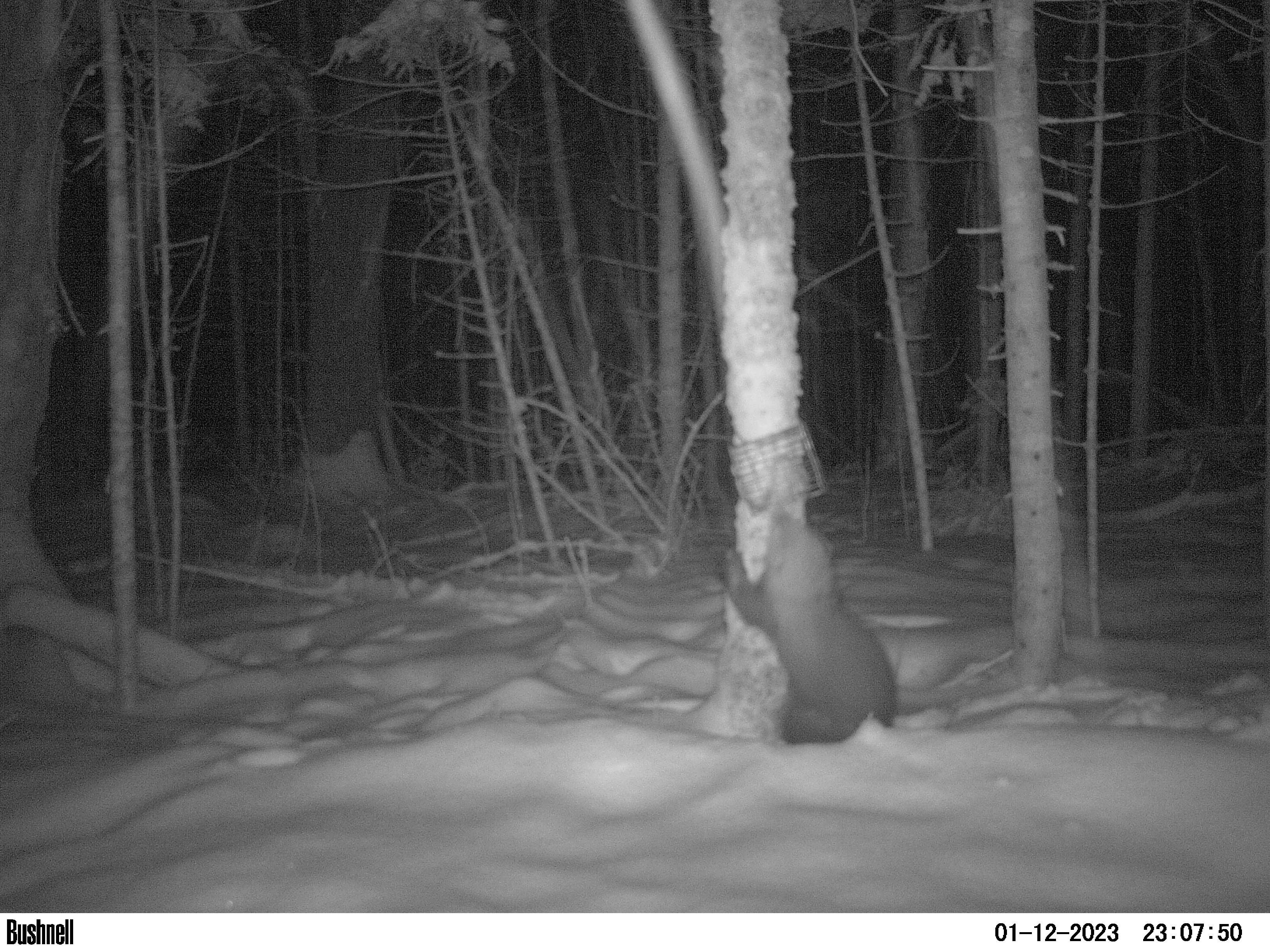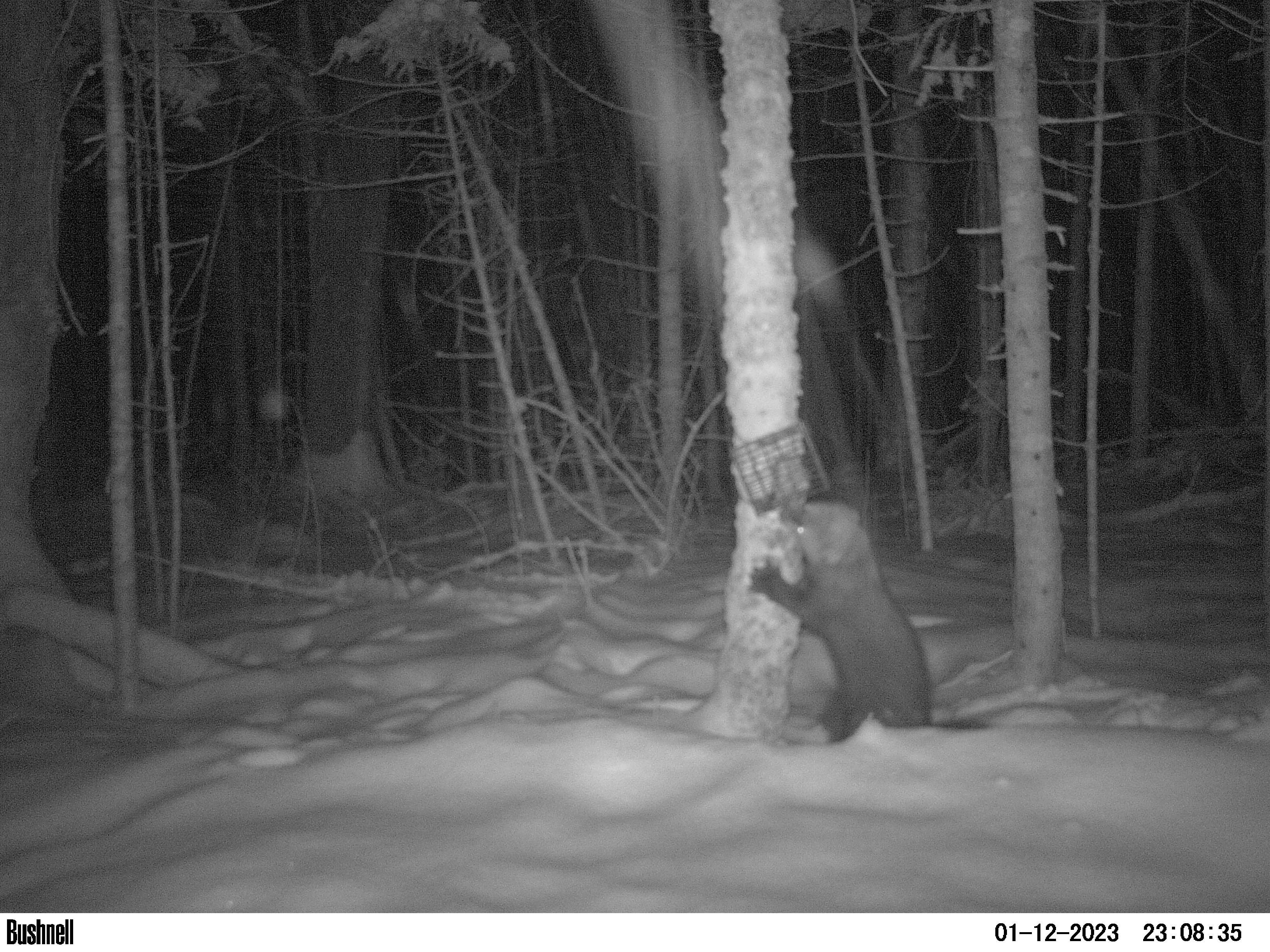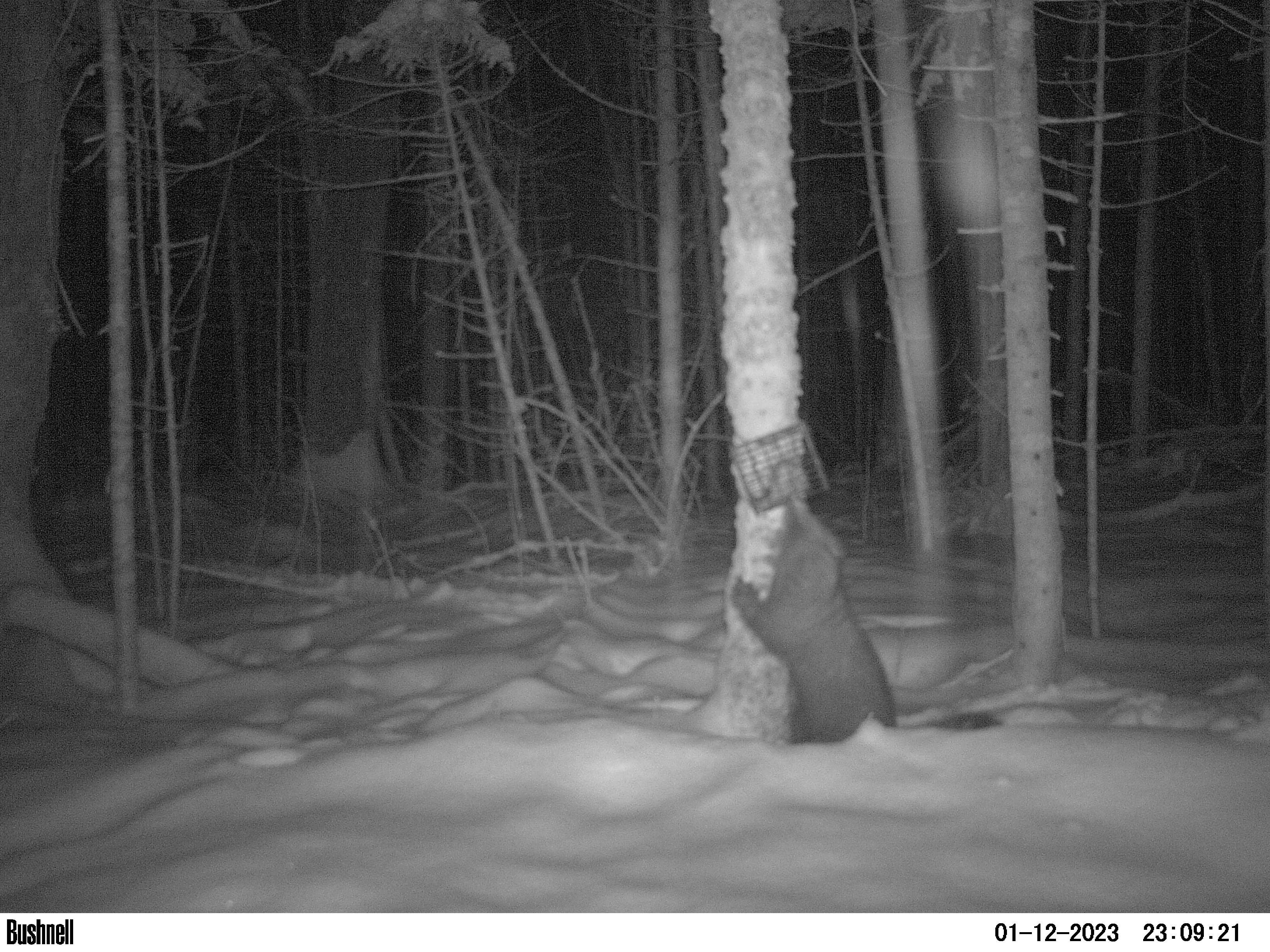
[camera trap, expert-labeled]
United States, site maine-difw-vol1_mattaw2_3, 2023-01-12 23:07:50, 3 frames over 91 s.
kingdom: Animalia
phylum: Chordata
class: Mammalia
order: Carnivora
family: Mustelidae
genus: Pekania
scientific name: Pekania pennanti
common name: fisher